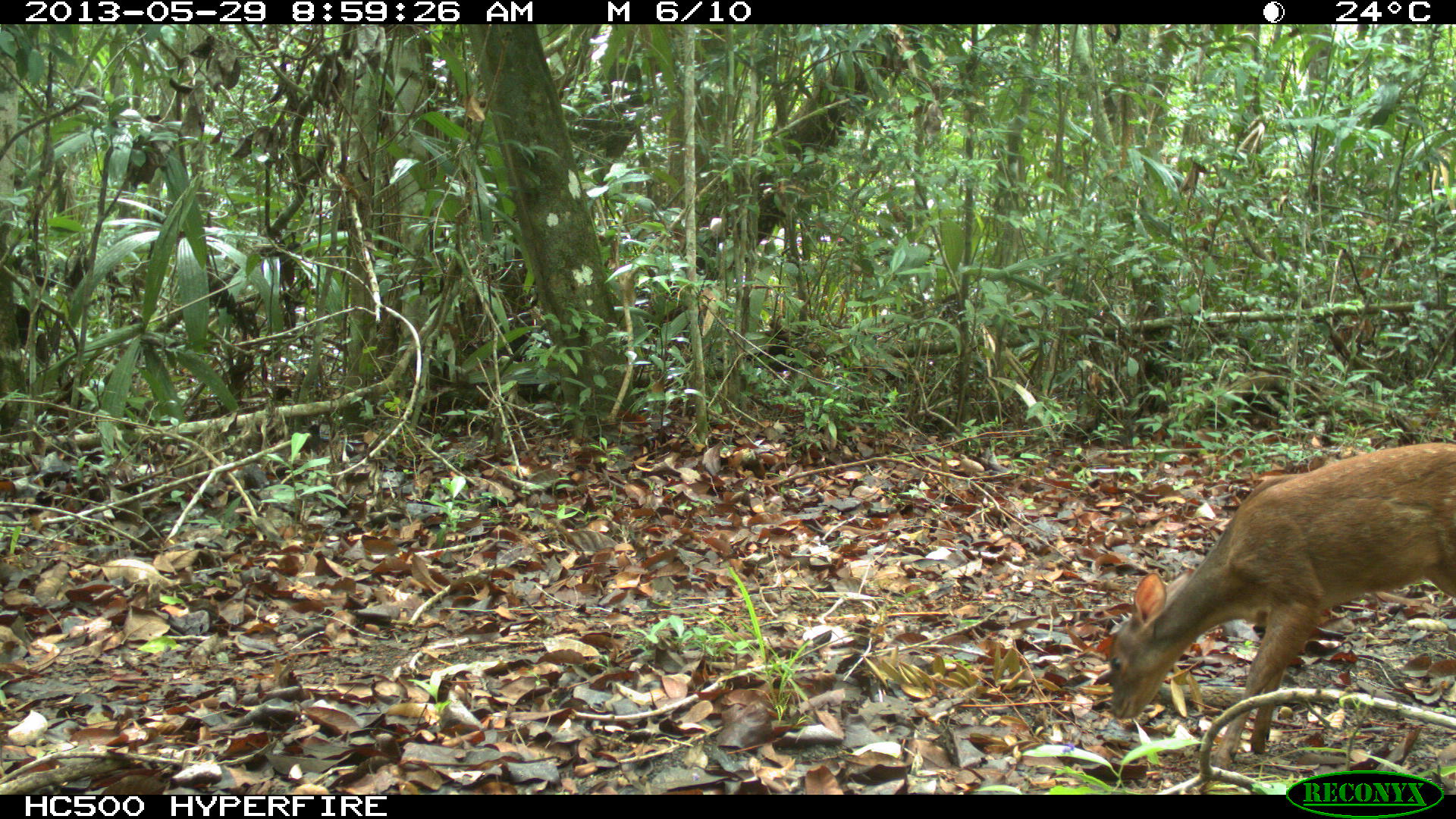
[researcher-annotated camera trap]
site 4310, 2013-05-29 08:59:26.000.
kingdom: Animalia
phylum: Chordata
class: Mammalia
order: Artiodactyla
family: Cervidae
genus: Mazama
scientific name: Mazama temama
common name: central american red brocket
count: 1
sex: female